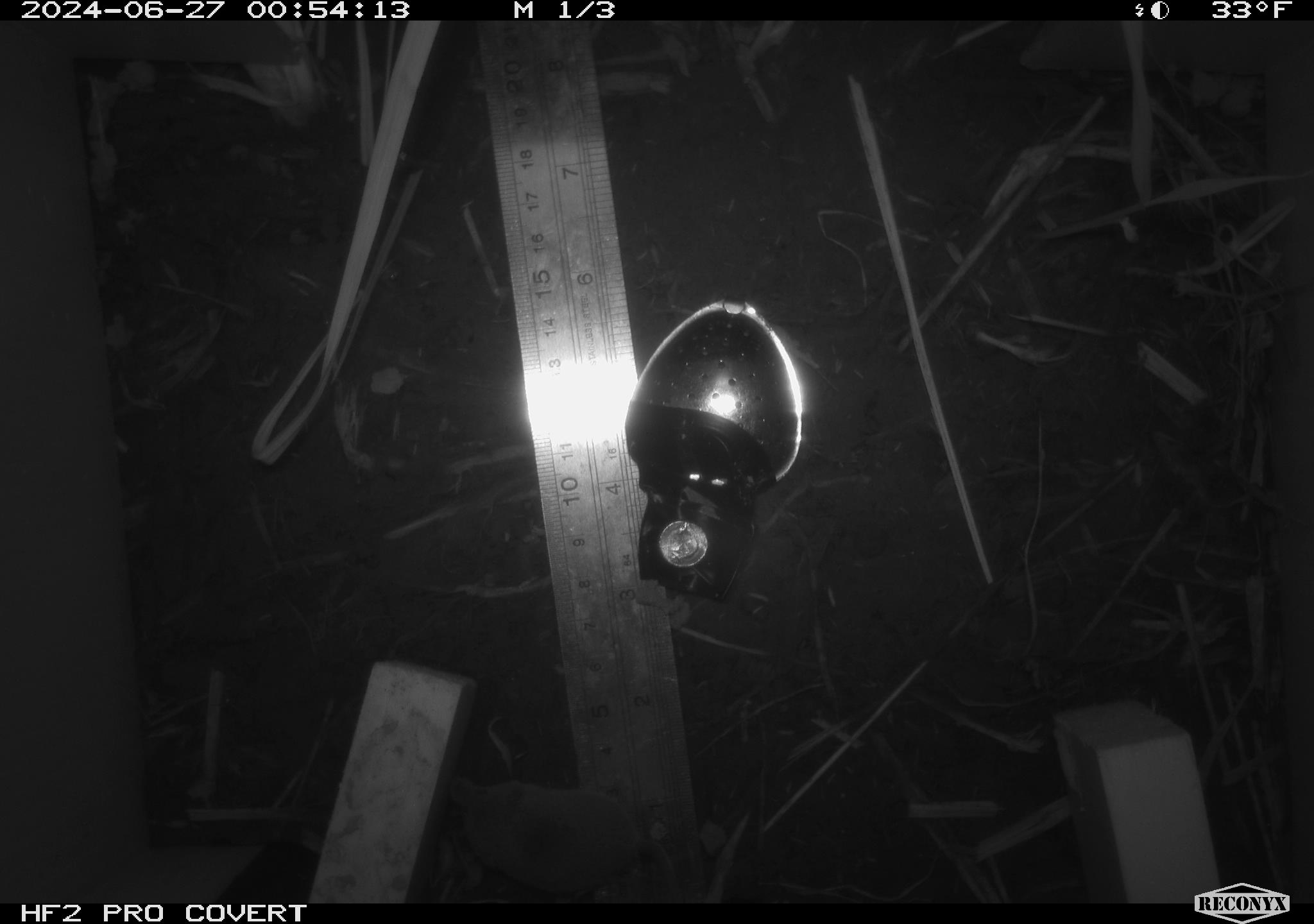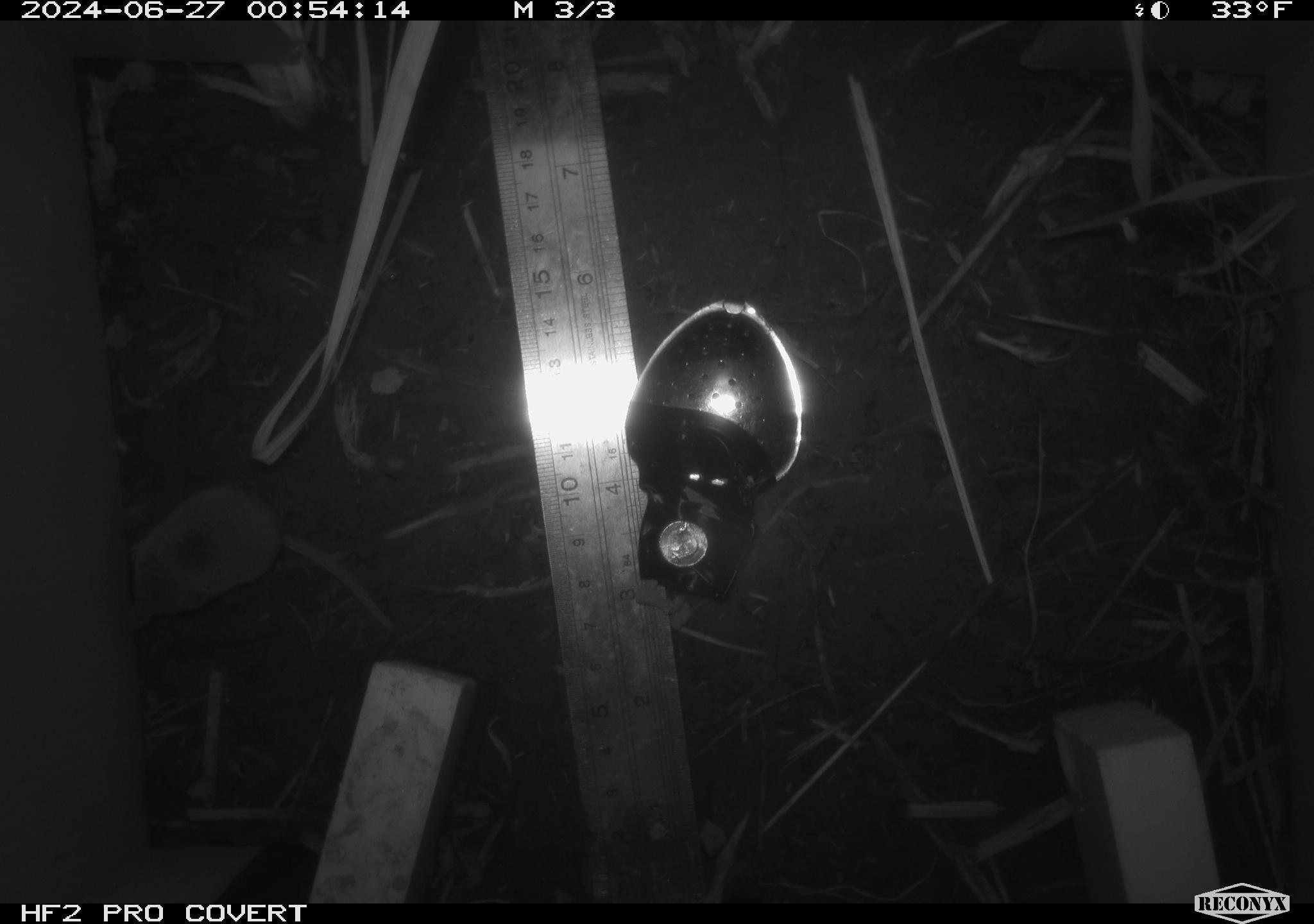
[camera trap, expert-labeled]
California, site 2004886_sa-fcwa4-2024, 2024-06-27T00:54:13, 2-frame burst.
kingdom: Animalia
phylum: Chordata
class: Mammalia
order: Eulipotyphla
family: Soricidae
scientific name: Soricidae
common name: shrews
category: soricidae family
Soricidae family (shrews) (Soricidae).